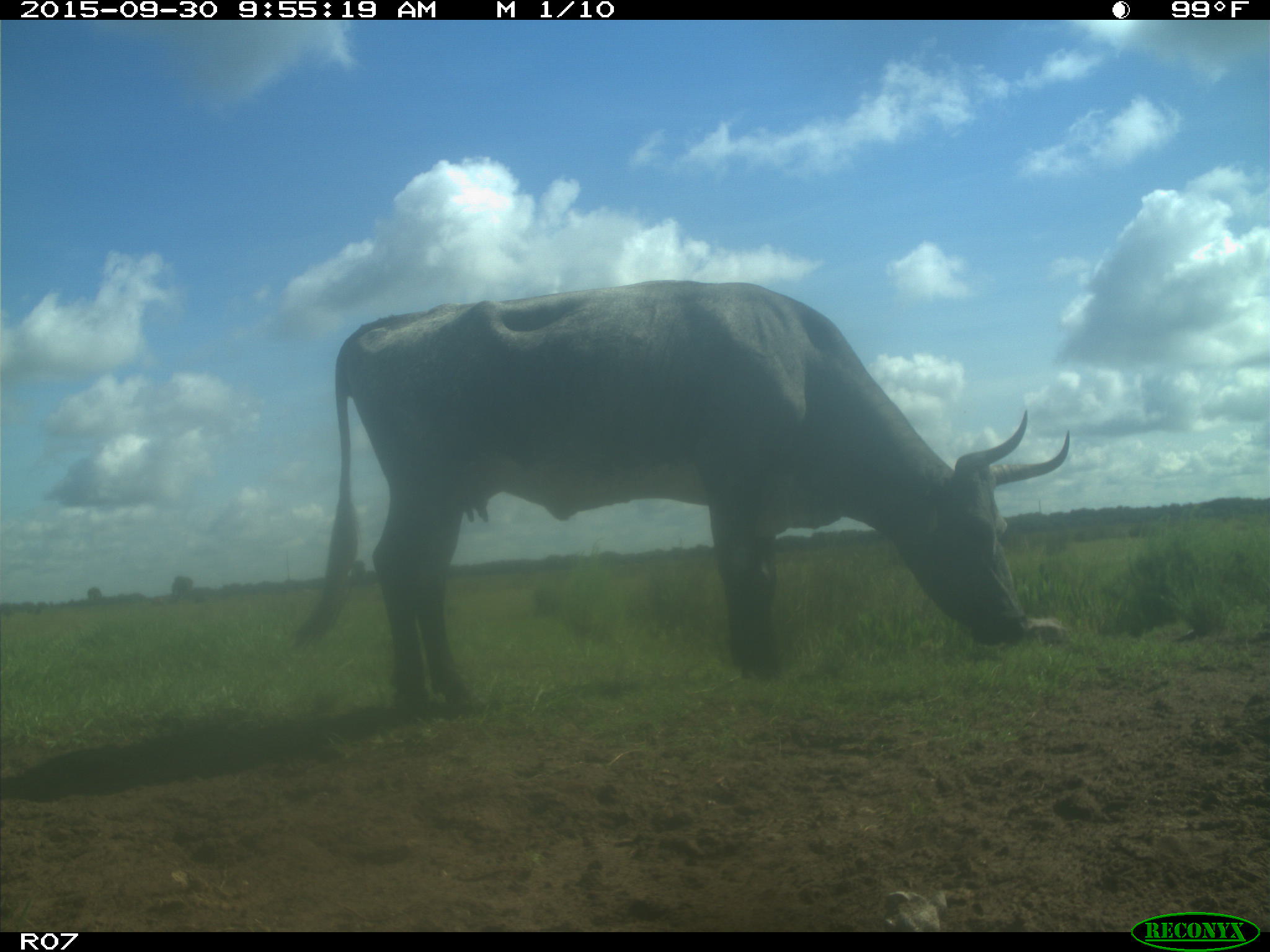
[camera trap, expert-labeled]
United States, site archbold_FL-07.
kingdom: Animalia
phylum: Chordata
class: Mammalia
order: Artiodactyla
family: Bovidae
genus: Bos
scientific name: Bos taurus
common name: domestic cow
Bos taurus (domestic cow).